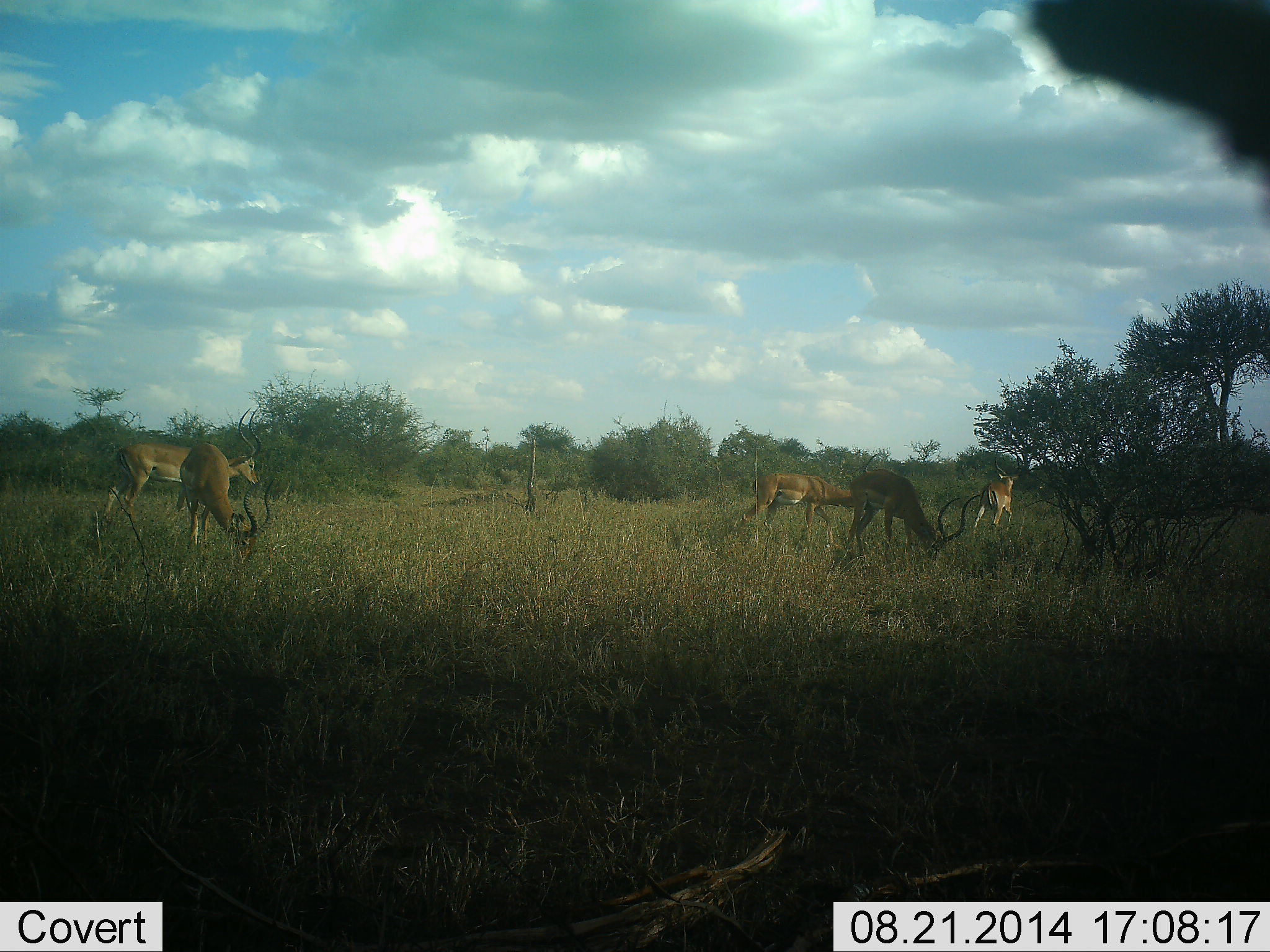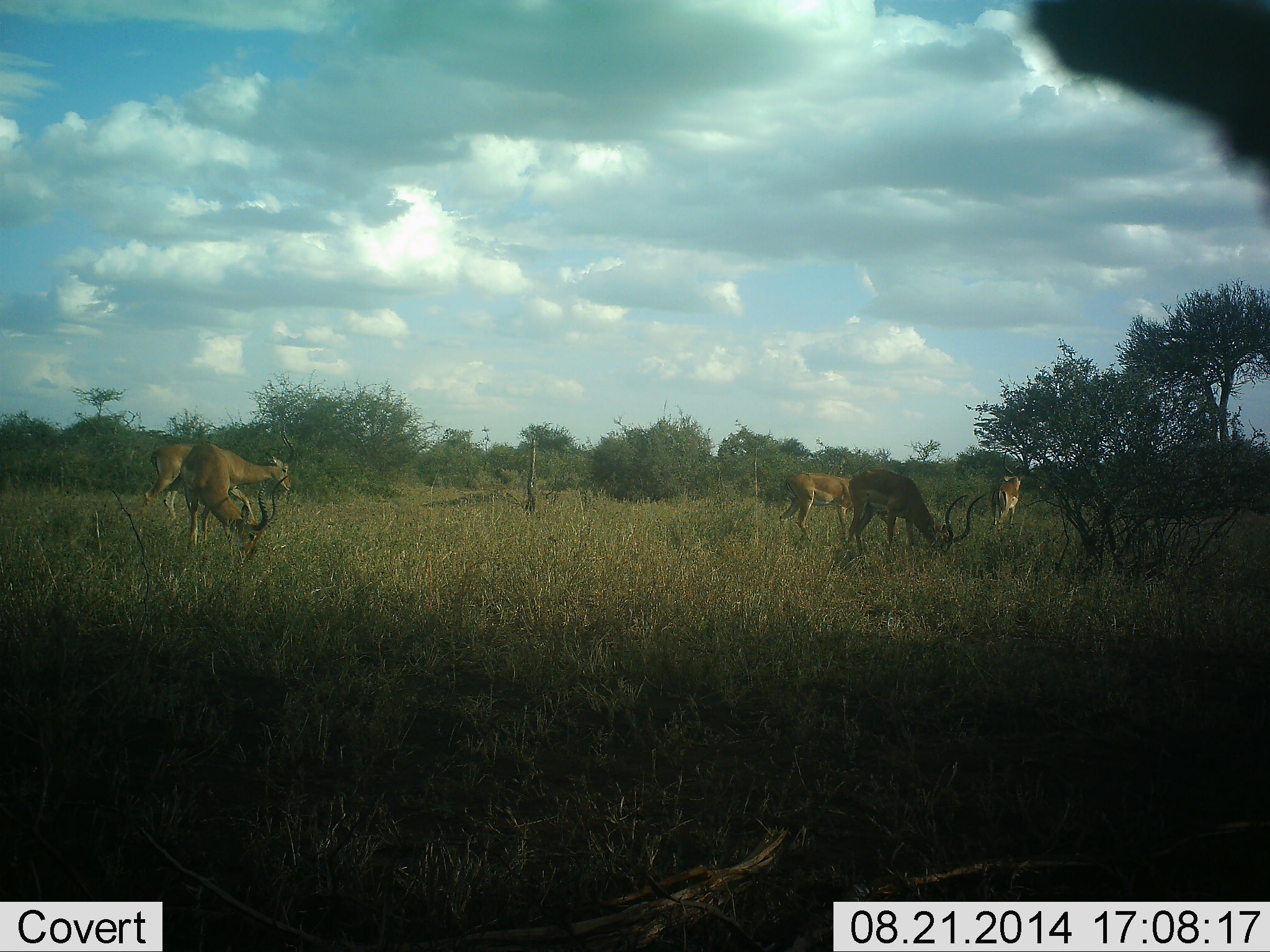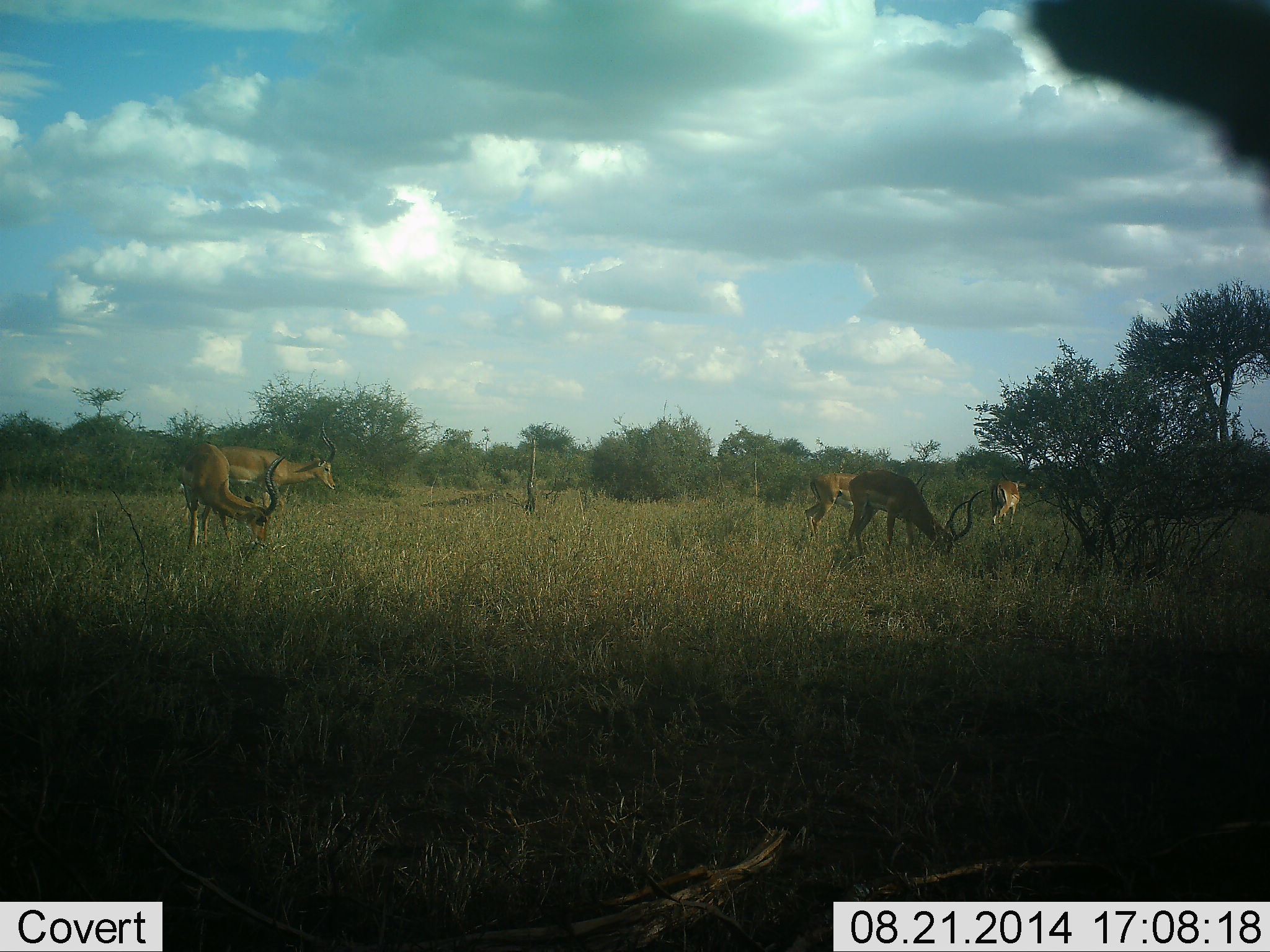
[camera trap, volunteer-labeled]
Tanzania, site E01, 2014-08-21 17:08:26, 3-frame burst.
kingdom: Animalia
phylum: Chordata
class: Mammalia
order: Artiodactyla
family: Bovidae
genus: Aepyceros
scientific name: Aepyceros melampus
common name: impala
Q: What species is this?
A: Impala (Aepyceros melampus).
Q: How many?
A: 5.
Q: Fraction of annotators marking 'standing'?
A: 40%.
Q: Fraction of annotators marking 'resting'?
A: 0%.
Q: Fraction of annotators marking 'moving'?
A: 70%.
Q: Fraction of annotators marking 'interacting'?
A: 0%.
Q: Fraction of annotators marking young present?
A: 0%.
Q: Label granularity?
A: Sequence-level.